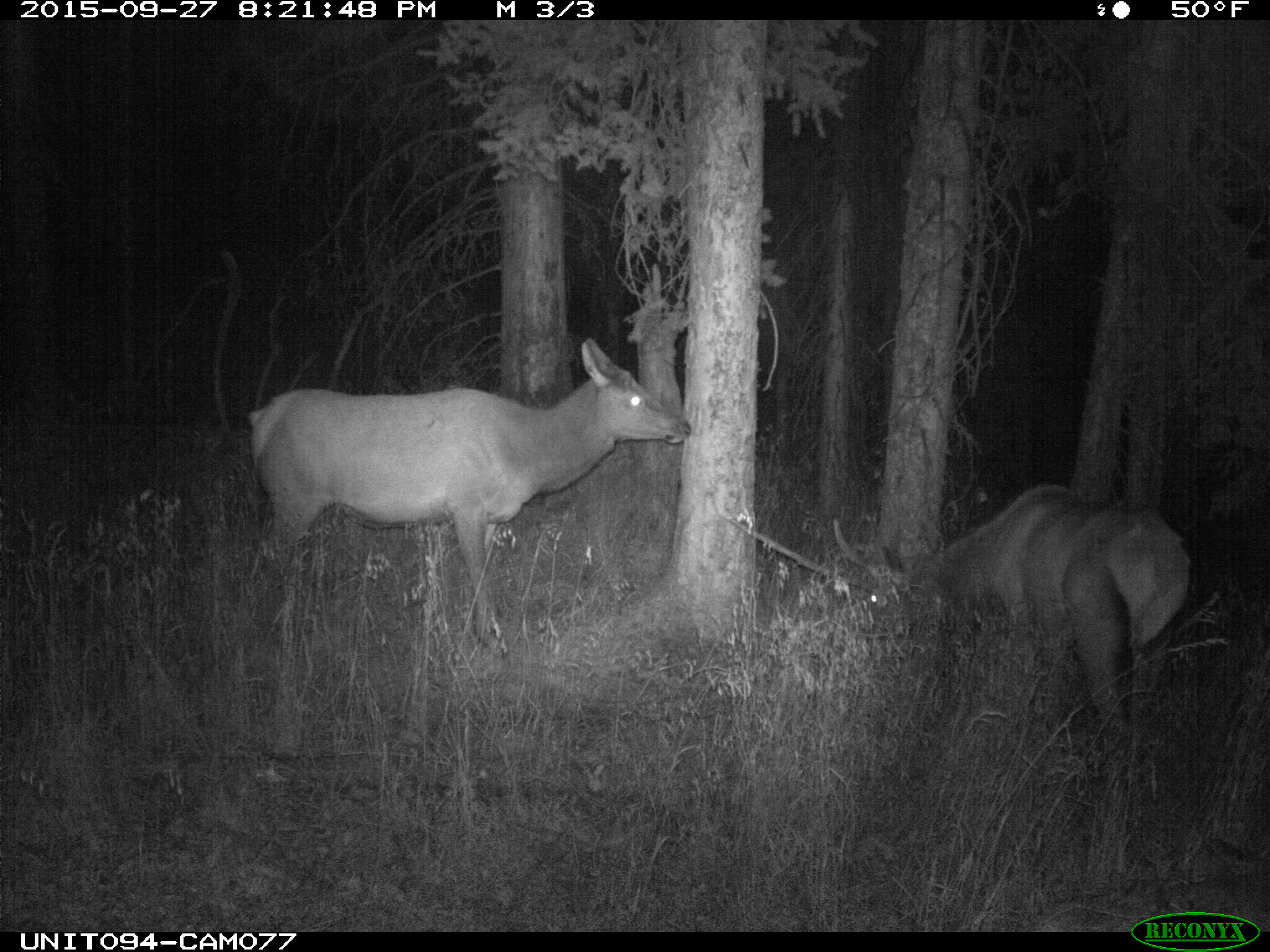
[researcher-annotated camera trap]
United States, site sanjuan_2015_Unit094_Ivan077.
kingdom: Animalia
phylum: Chordata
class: Mammalia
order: Artiodactyla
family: Cervidae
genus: Cervus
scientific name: Cervus elaphus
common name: red deer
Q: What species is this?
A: Cervus elaphus (red deer).